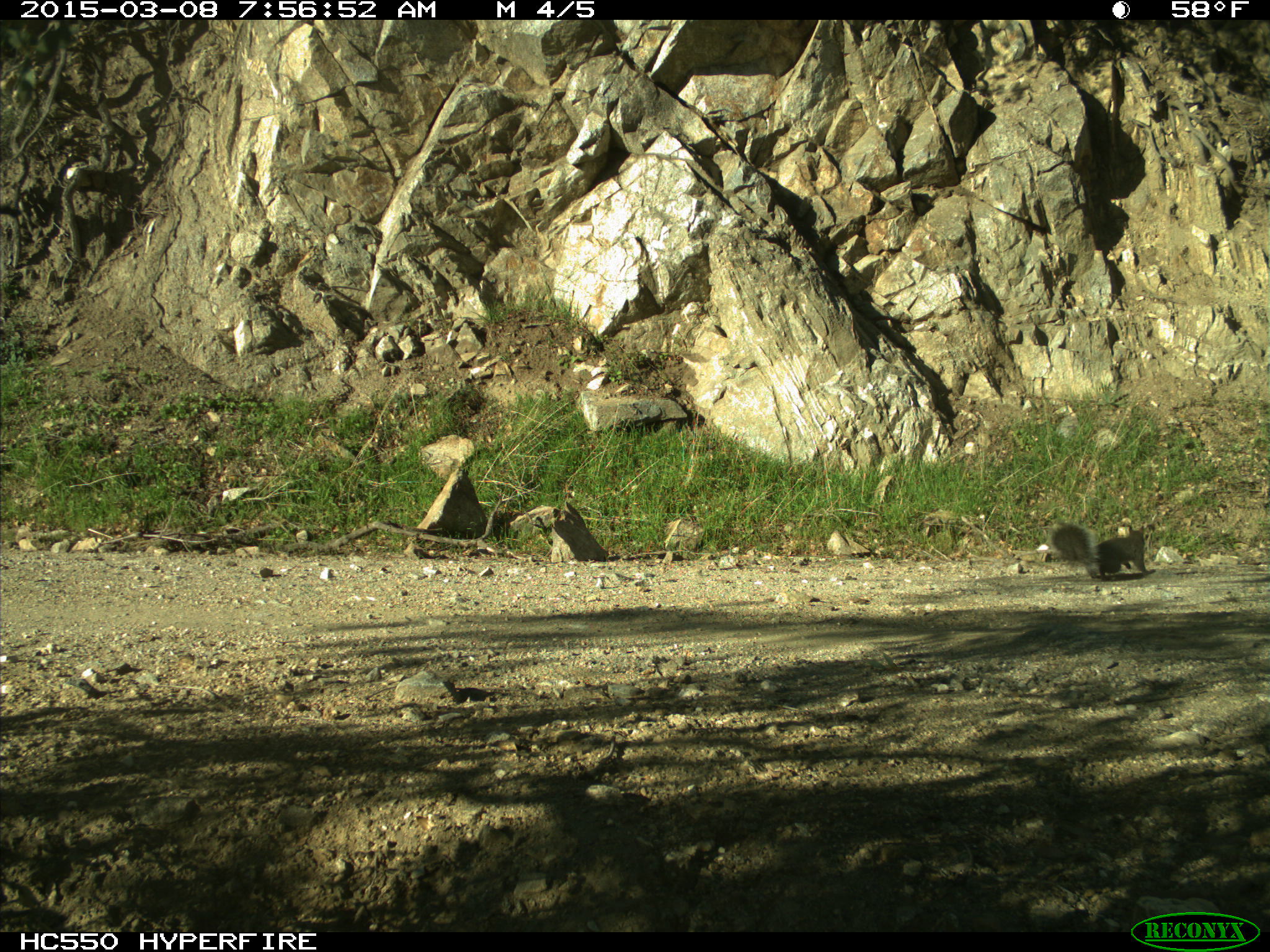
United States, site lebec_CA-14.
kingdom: Animalia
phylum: Chordata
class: Mammalia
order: Rodentia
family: Sciuridae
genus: Sciurus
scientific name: Sciurus carolinensis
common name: eastern gray squirrel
Sciurus carolinensis (eastern gray squirrel).